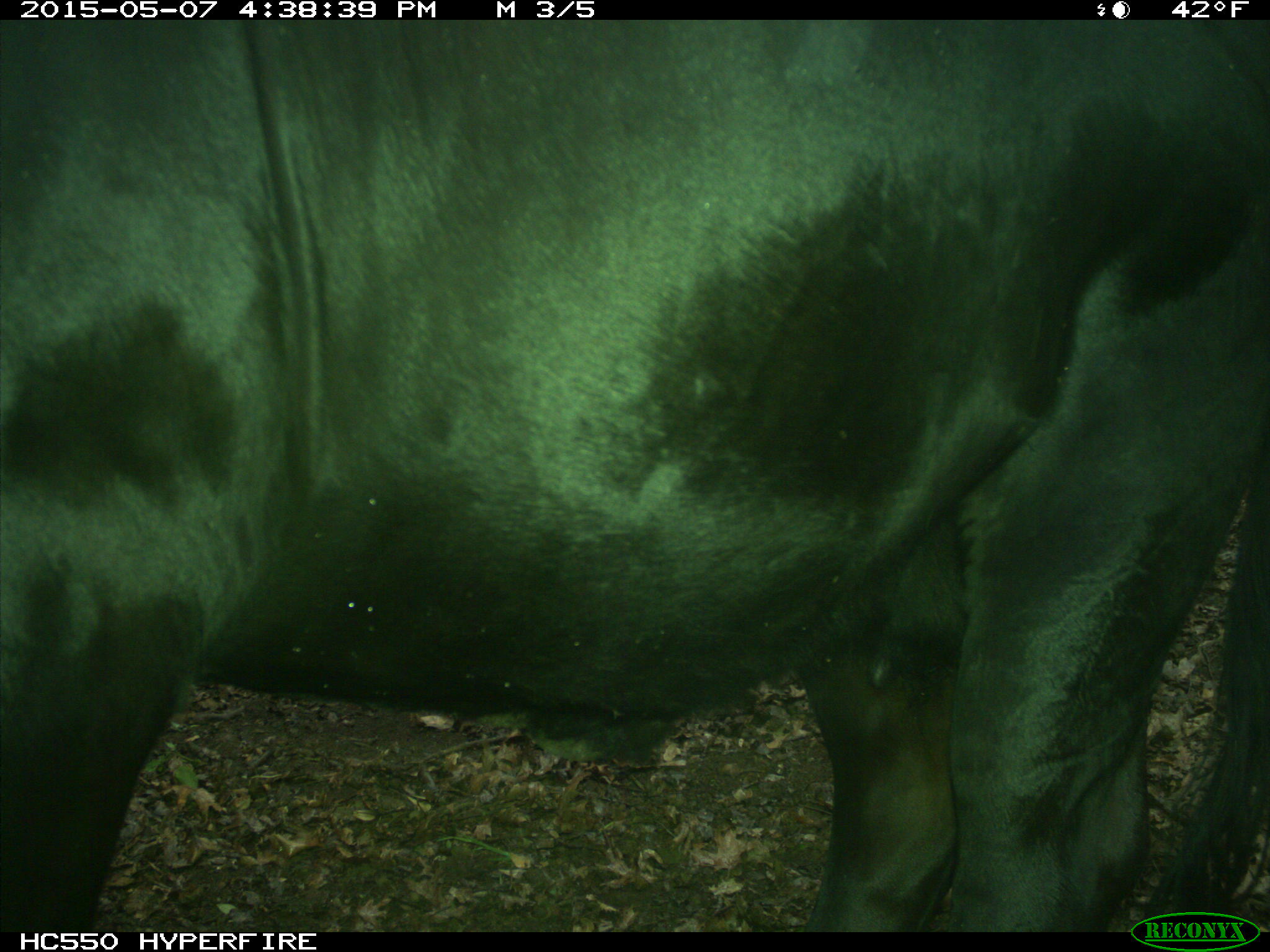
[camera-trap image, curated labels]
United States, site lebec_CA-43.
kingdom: Animalia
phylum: Chordata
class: Mammalia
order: Artiodactyla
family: Bovidae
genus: Bos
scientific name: Bos taurus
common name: domestic cow